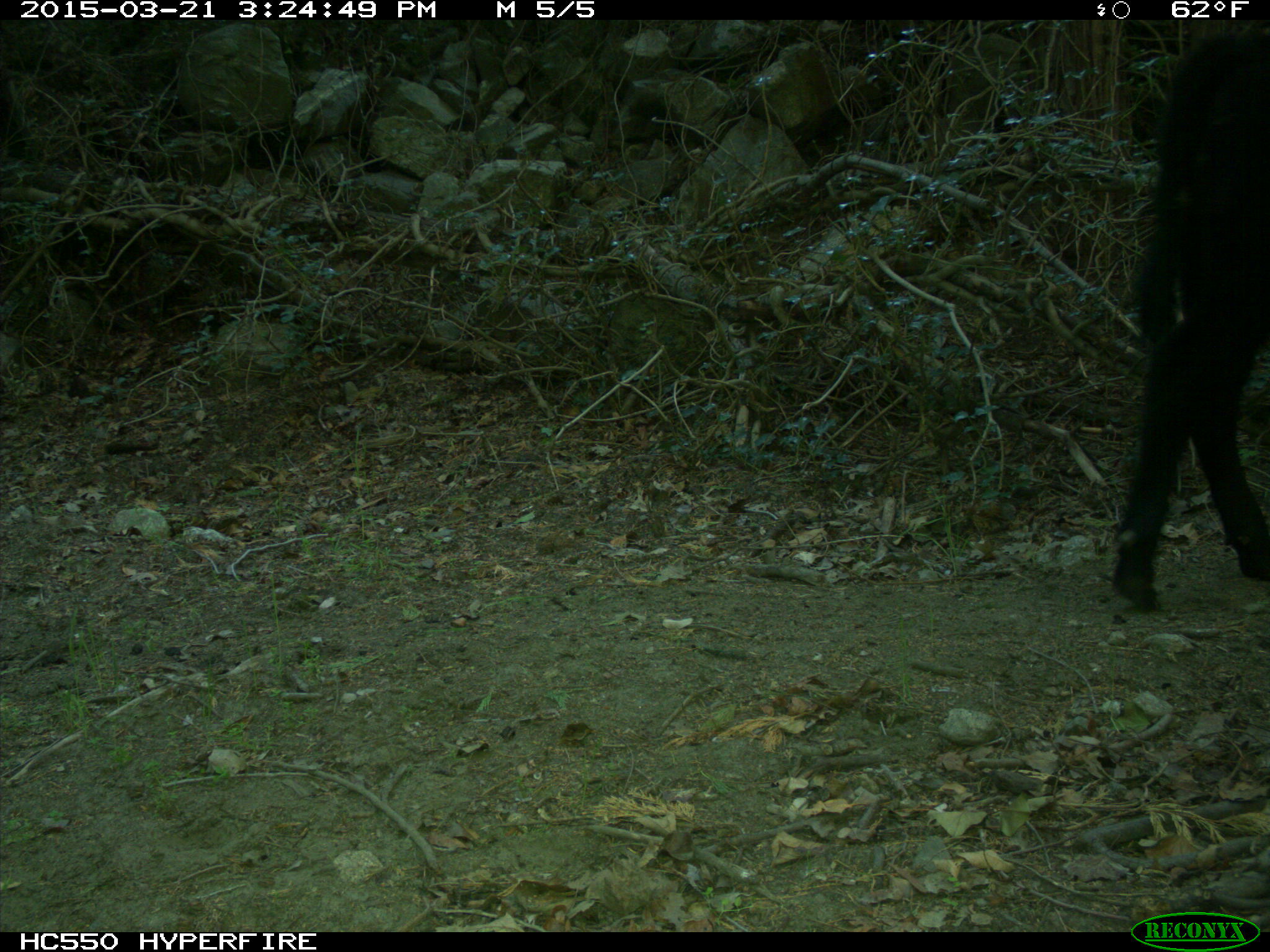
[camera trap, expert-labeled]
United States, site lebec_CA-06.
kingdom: Animalia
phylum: Chordata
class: Mammalia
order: Artiodactyla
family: Bovidae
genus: Bos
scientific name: Bos taurus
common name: domestic cow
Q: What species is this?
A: Bos taurus (domestic cow).